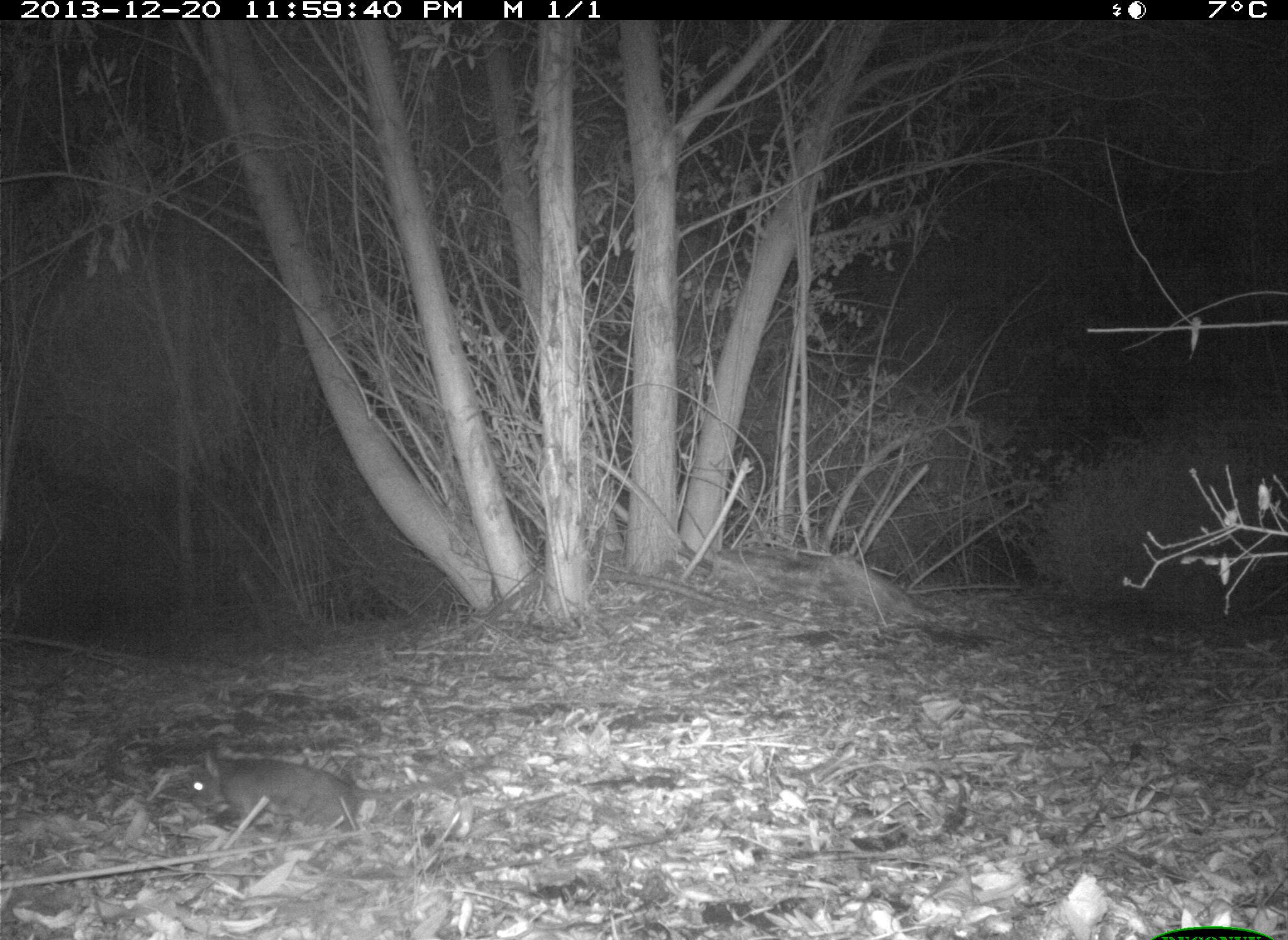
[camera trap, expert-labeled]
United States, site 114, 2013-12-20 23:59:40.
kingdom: Animalia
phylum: Chordata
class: Mammalia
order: Rodentia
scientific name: Rodentia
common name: rodent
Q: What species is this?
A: Rodent (Rodentia).